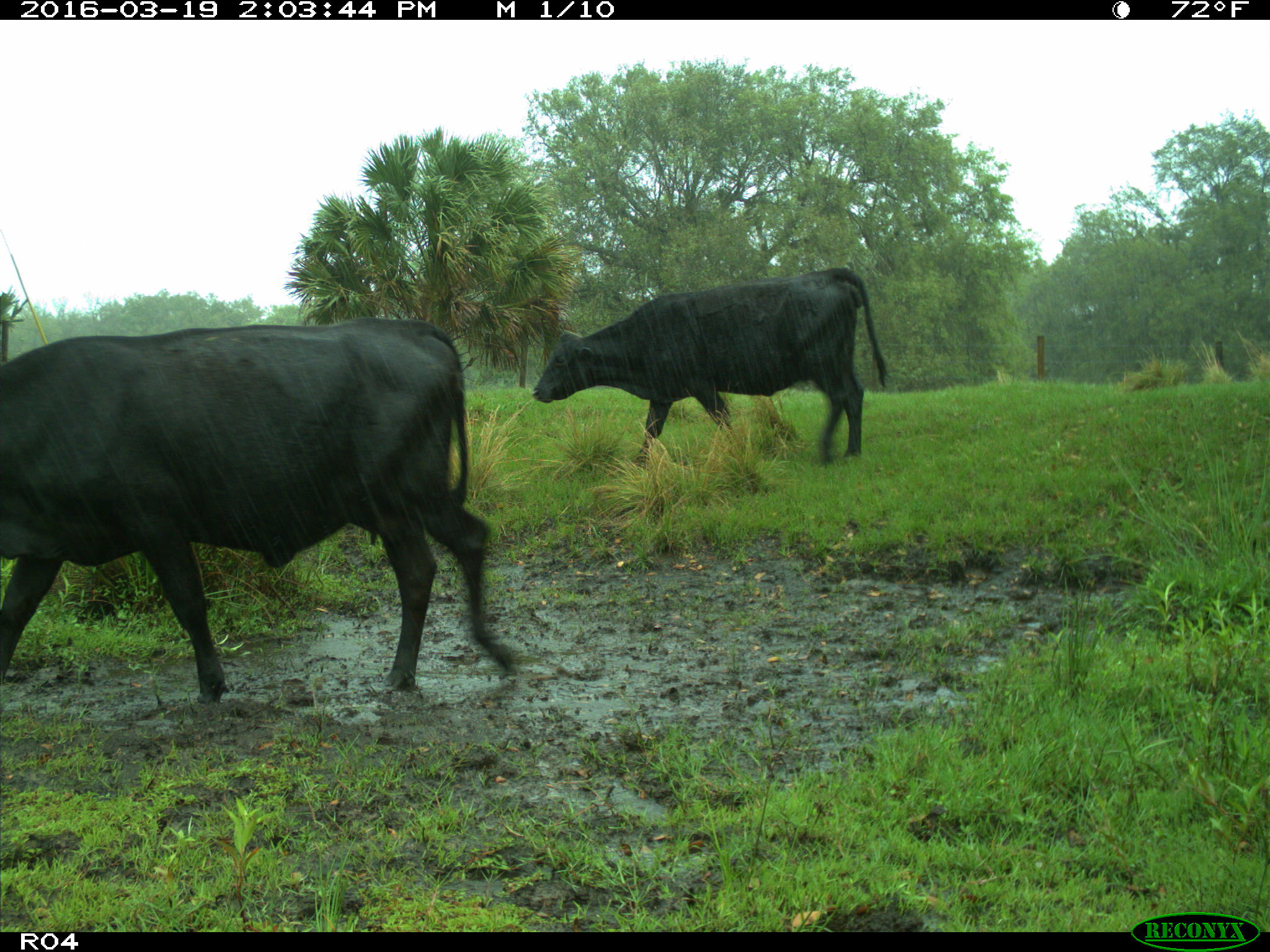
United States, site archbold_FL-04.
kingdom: Animalia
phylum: Chordata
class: Mammalia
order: Artiodactyla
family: Bovidae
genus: Bos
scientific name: Bos taurus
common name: domestic cow